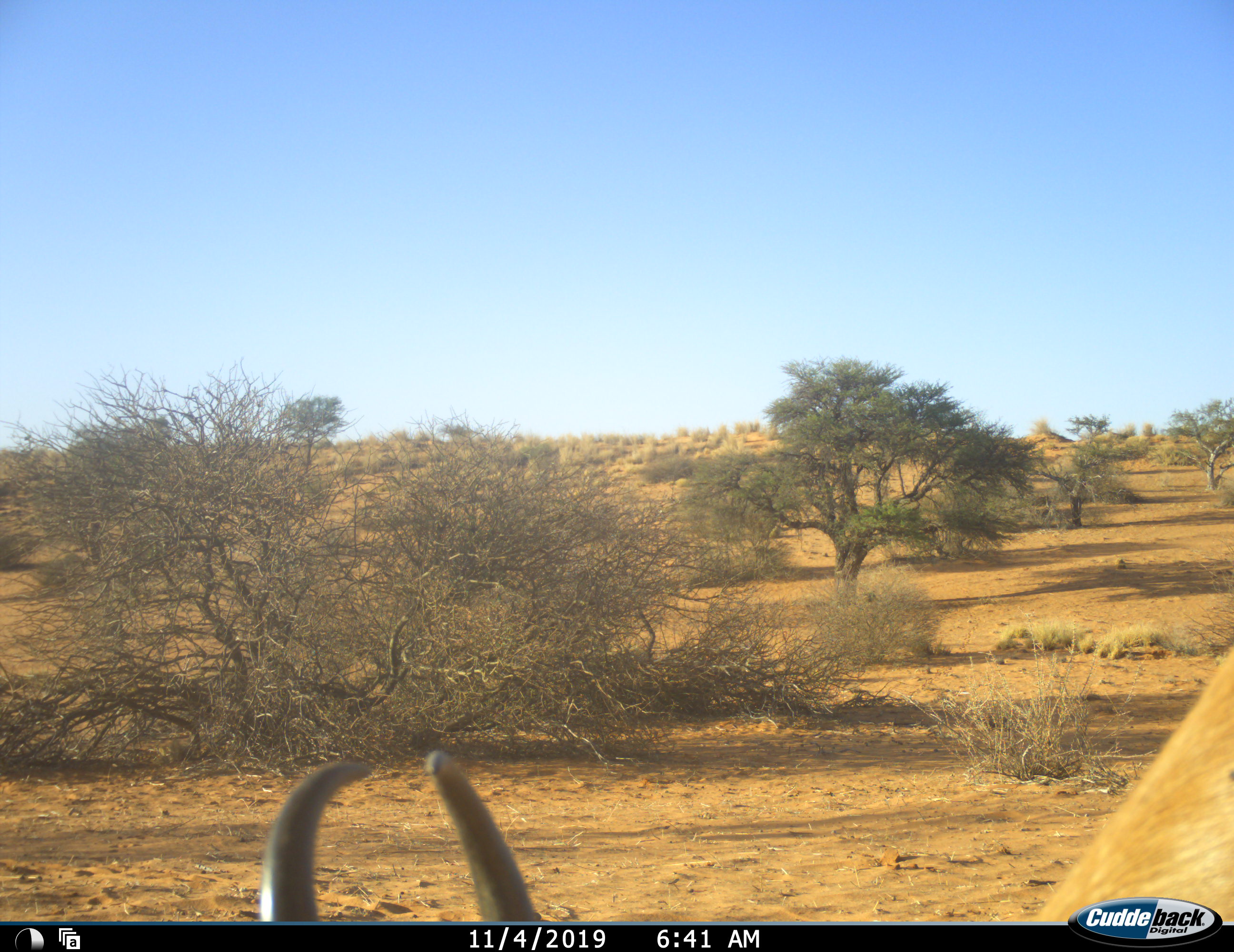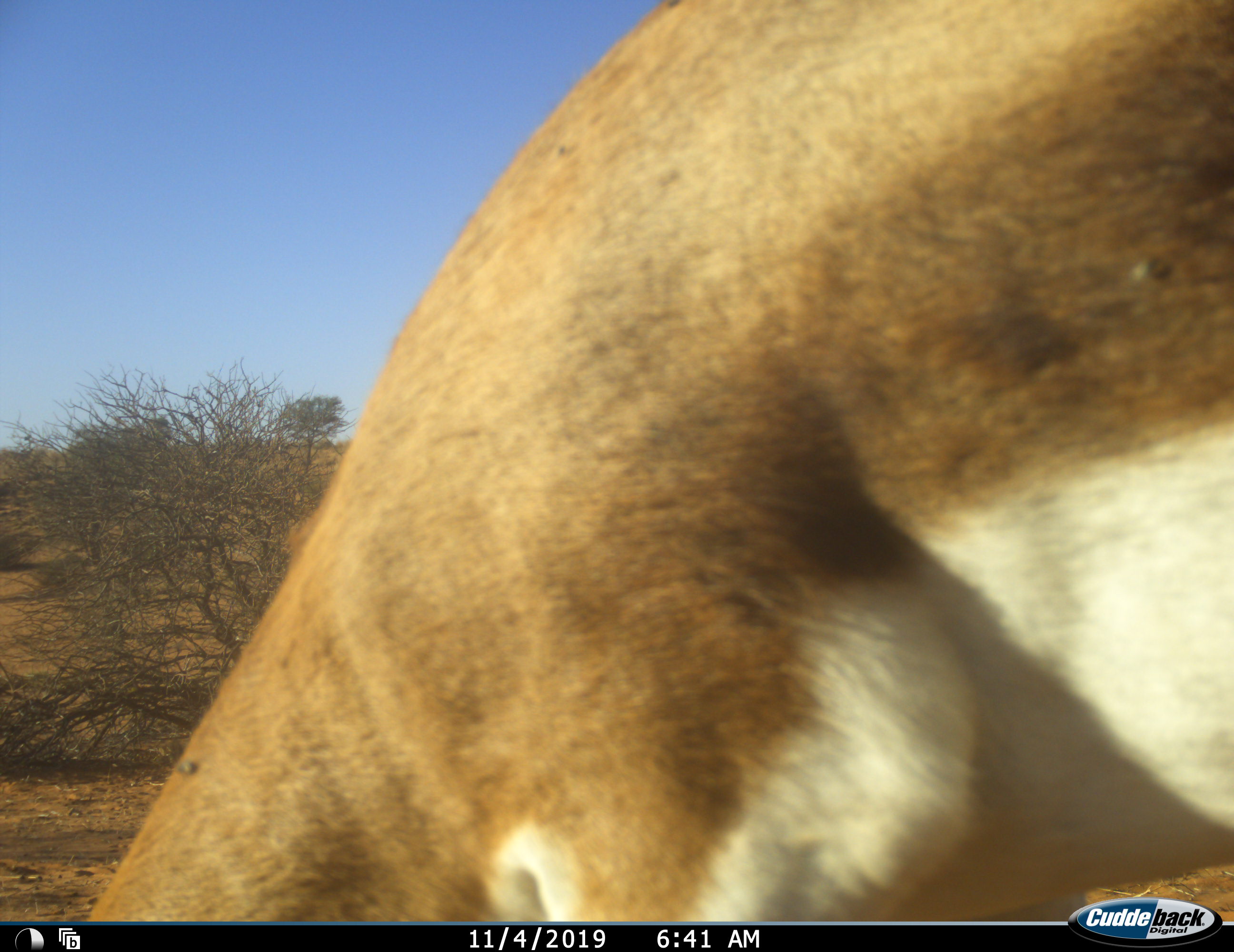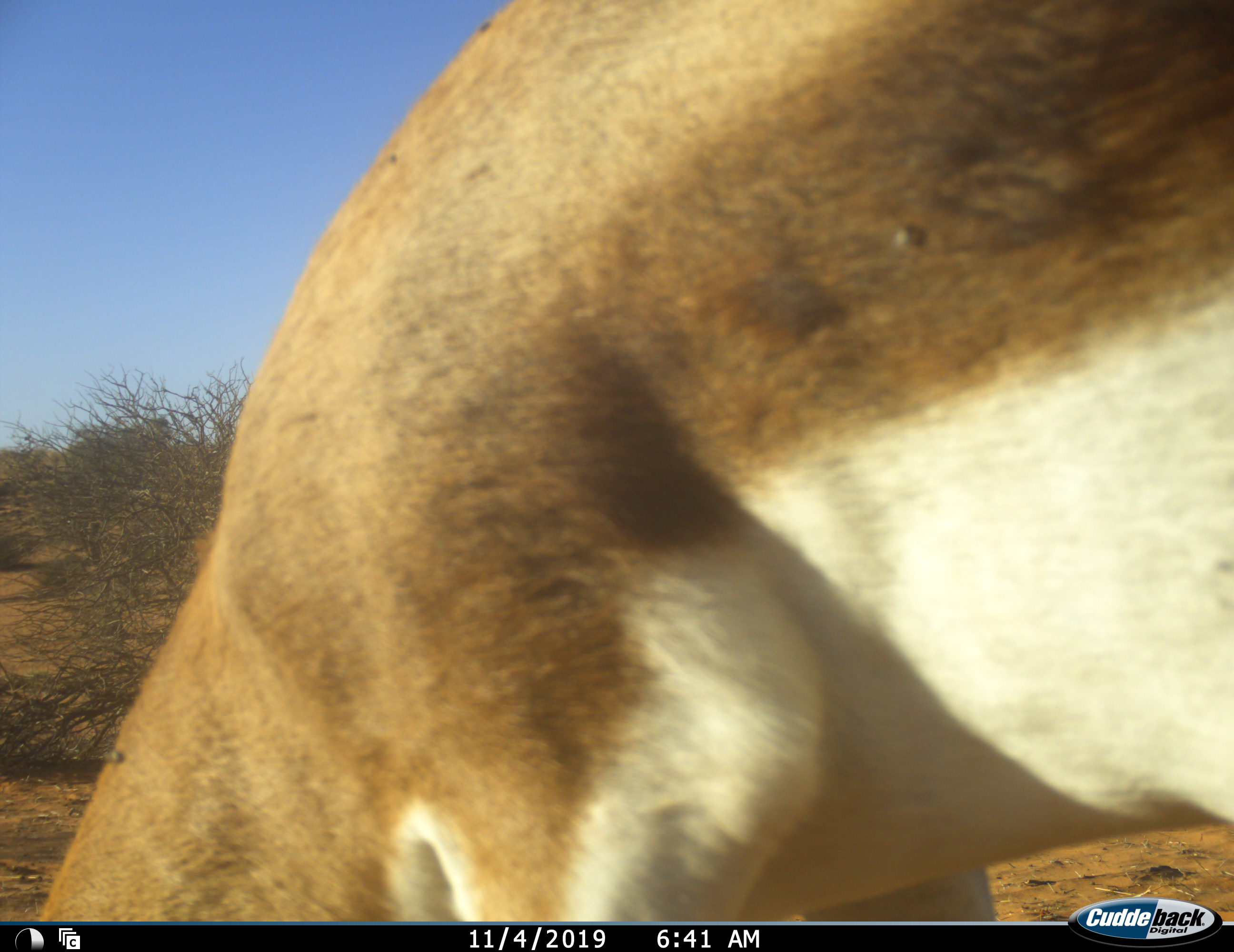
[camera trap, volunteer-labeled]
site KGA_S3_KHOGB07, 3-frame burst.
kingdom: Animalia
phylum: Chordata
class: Mammalia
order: Artiodactyla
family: Bovidae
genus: Antidorcas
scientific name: Antidorcas marsupialis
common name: springbok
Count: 1.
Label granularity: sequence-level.